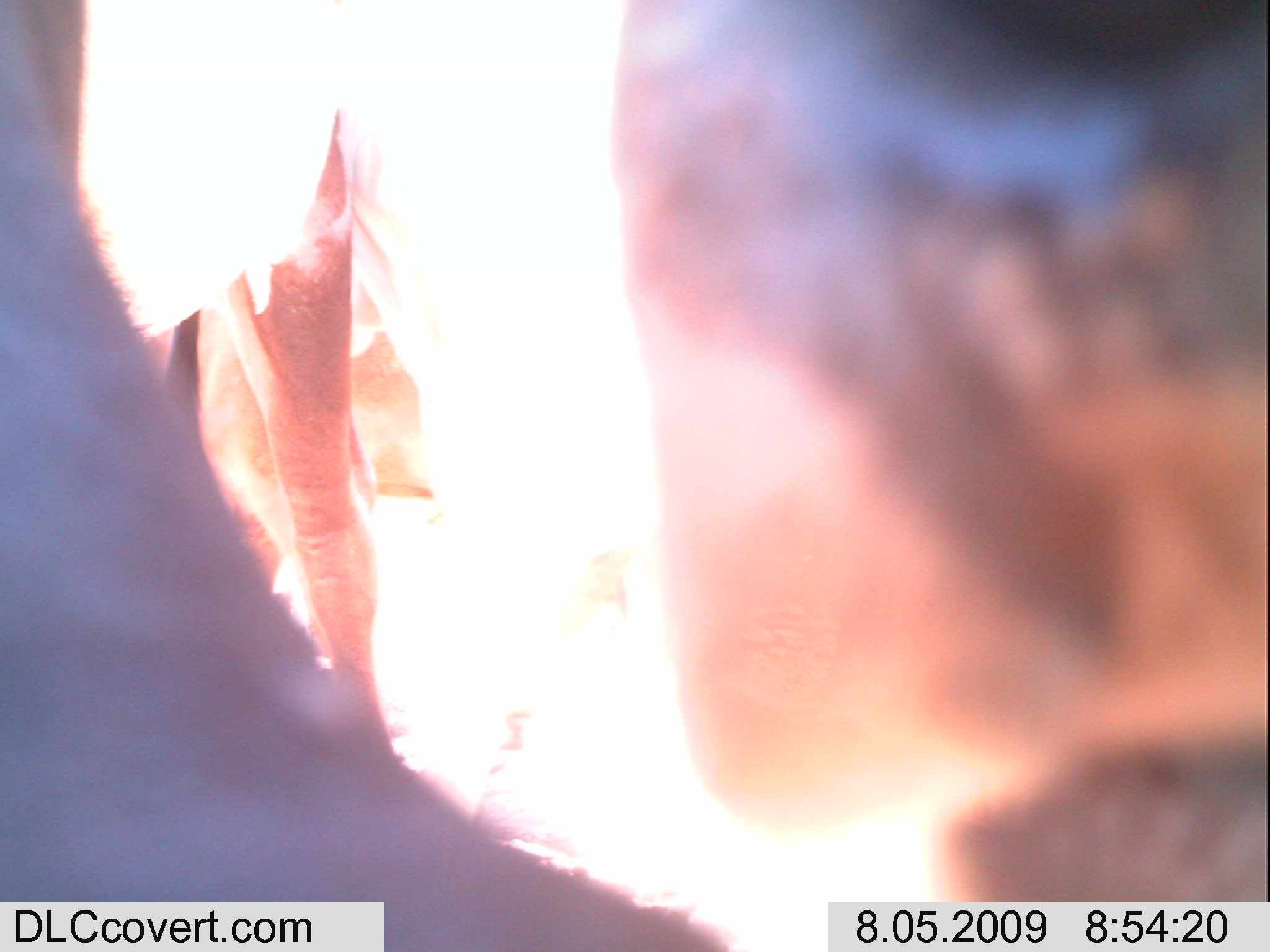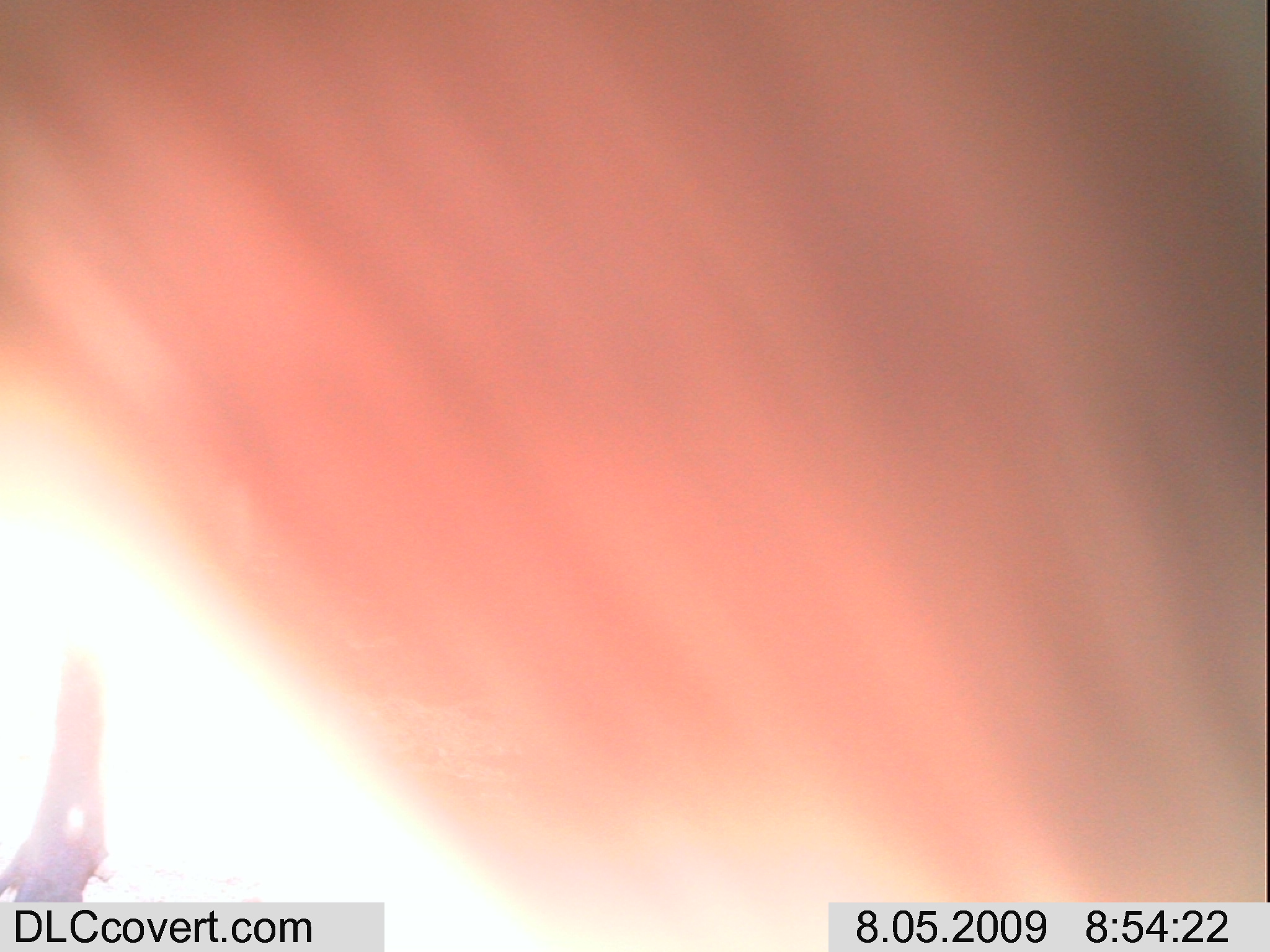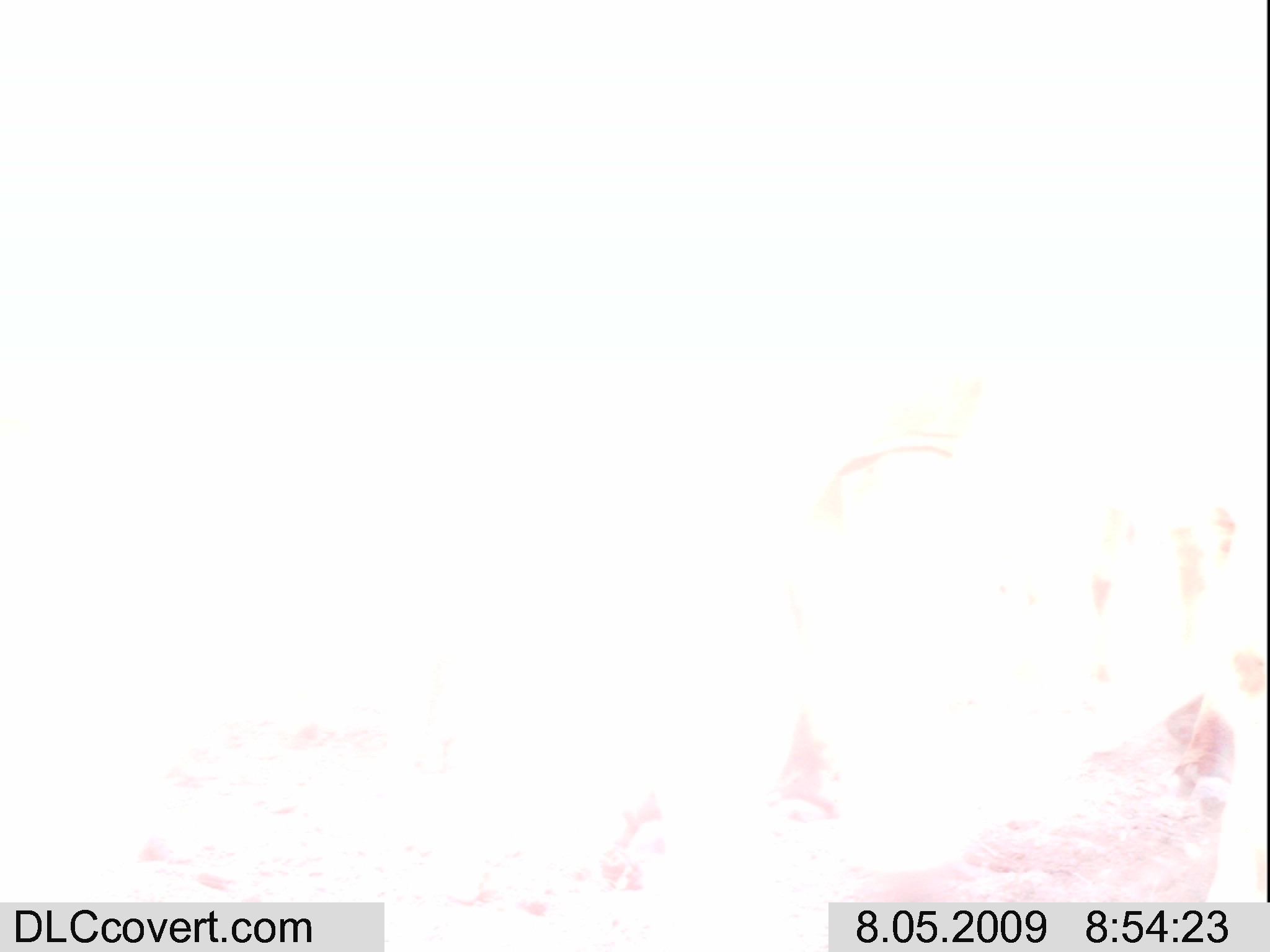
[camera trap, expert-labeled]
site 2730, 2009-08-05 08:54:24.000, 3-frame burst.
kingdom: Animalia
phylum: Chordata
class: Mammalia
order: Artiodactyla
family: Bovidae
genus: Bos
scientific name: Bos taurus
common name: domestic cattle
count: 2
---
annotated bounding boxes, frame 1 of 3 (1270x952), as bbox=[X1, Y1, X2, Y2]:
bos taurus: bbox=[83, 0, 1270, 952]; bbox=[0, 0, 725, 950]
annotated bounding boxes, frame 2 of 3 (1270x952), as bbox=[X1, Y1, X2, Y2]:
bos taurus: bbox=[0, 0, 1270, 949]